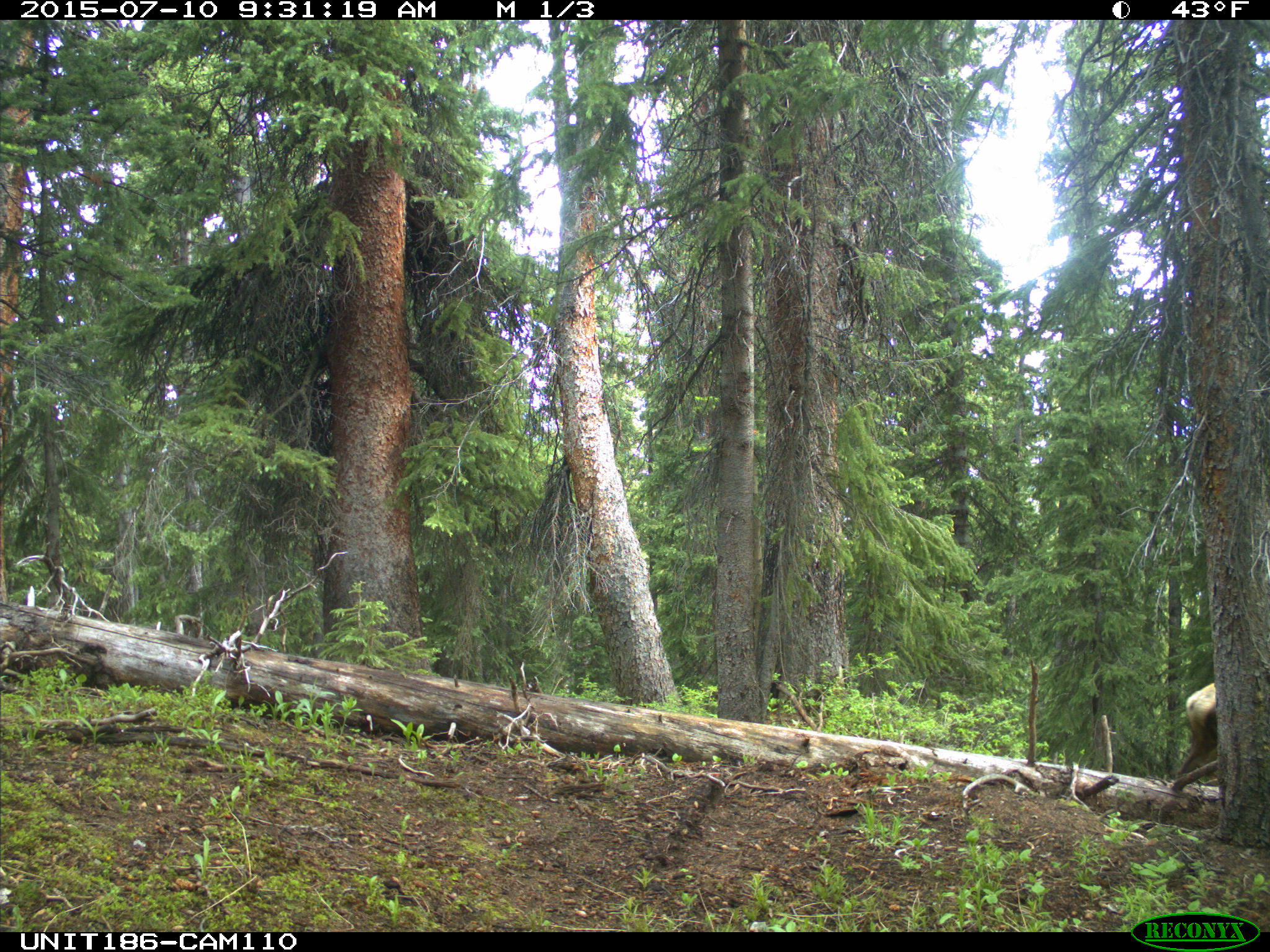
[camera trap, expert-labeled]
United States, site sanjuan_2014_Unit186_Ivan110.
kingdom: Animalia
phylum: Chordata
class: Mammalia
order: Artiodactyla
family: Cervidae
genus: Cervus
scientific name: Cervus elaphus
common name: red deer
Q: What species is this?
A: Cervus elaphus (red deer).